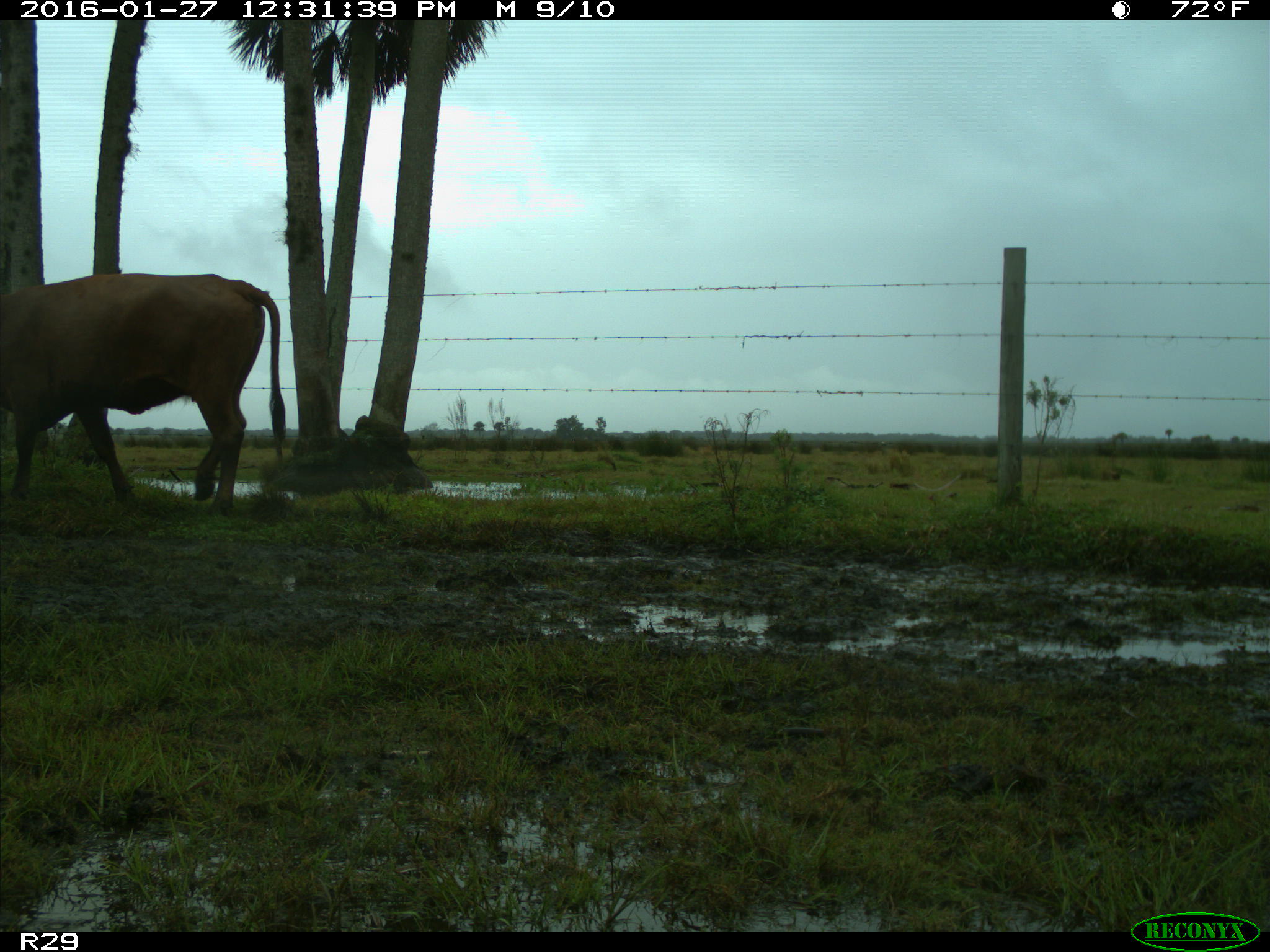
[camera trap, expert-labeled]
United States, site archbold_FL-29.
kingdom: Animalia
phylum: Chordata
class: Mammalia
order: Artiodactyla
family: Bovidae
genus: Bos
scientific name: Bos taurus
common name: domestic cow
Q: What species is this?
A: Bos taurus (domestic cow).